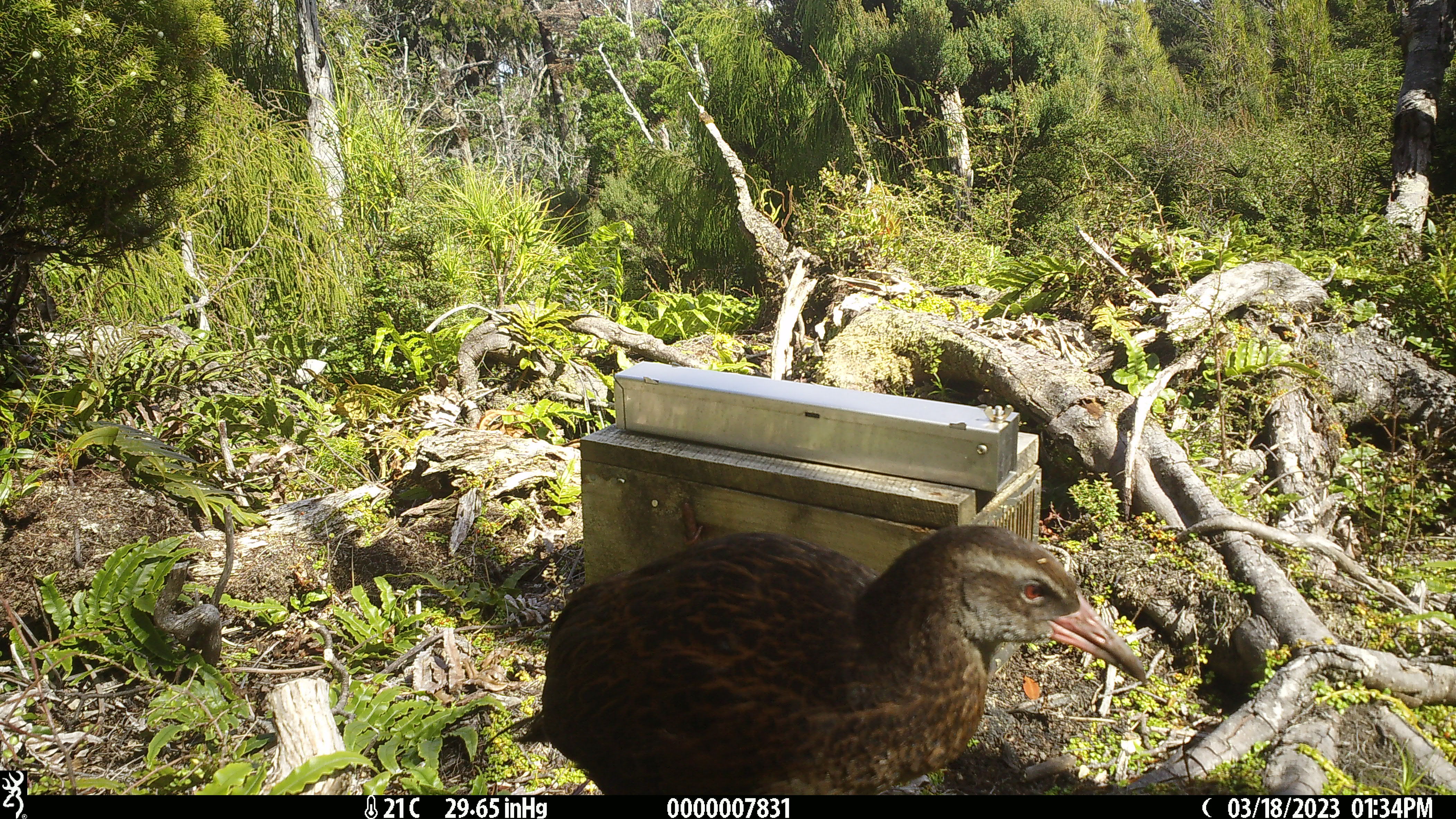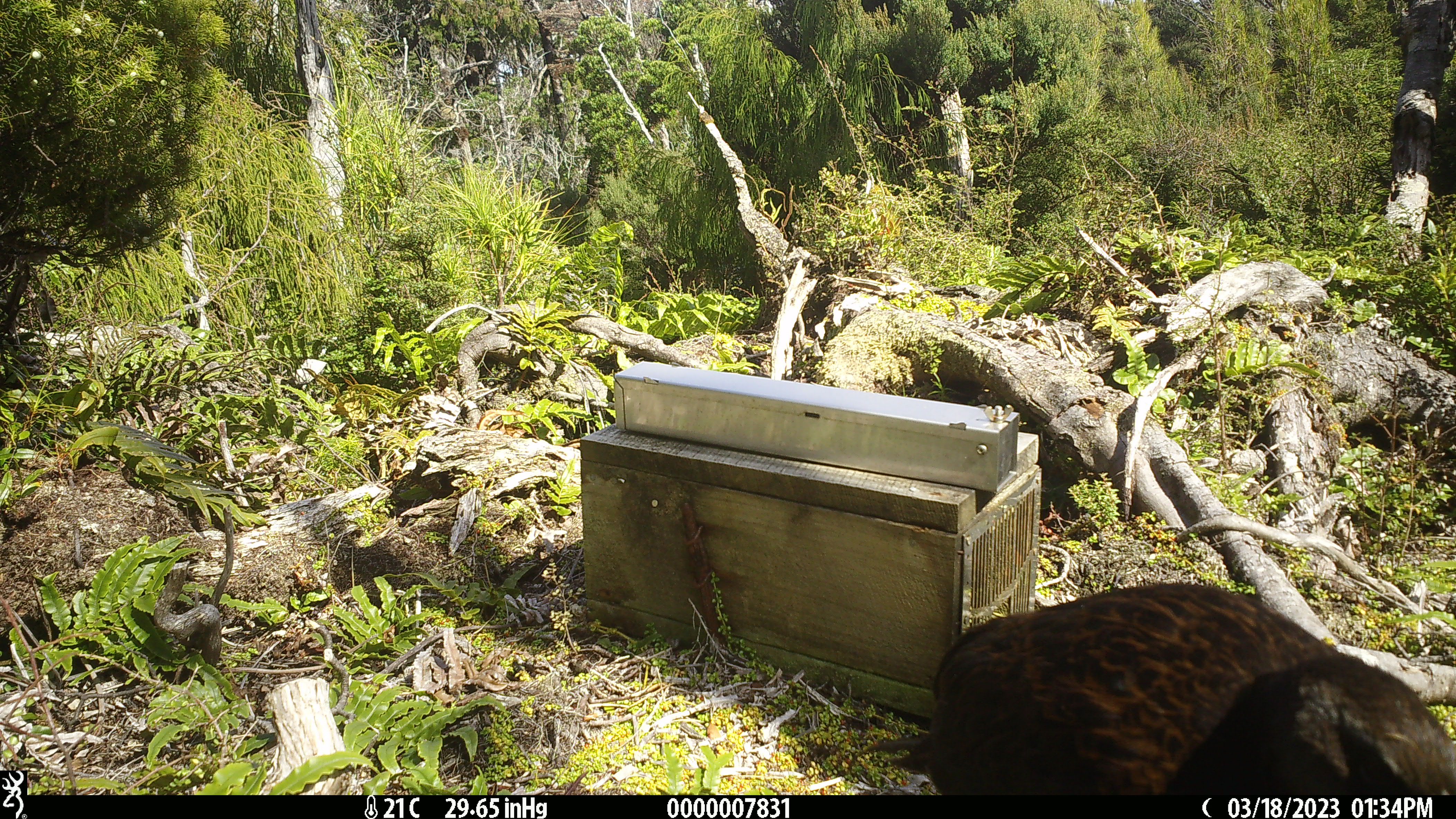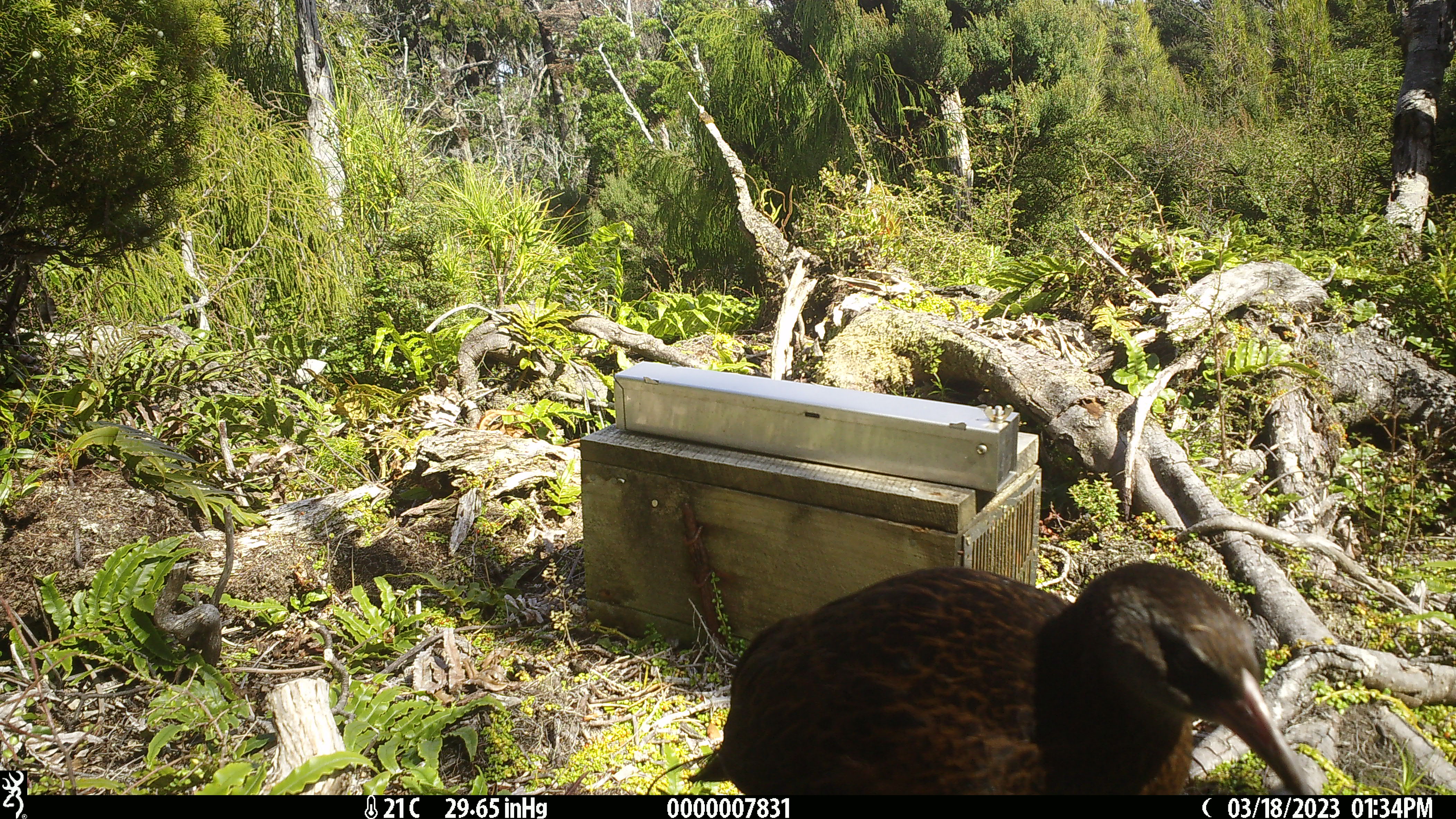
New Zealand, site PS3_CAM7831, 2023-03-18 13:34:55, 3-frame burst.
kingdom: Animalia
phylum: Chordata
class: Aves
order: Gruiformes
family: Rallidae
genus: Gallirallus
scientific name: Gallirallus australis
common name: weka